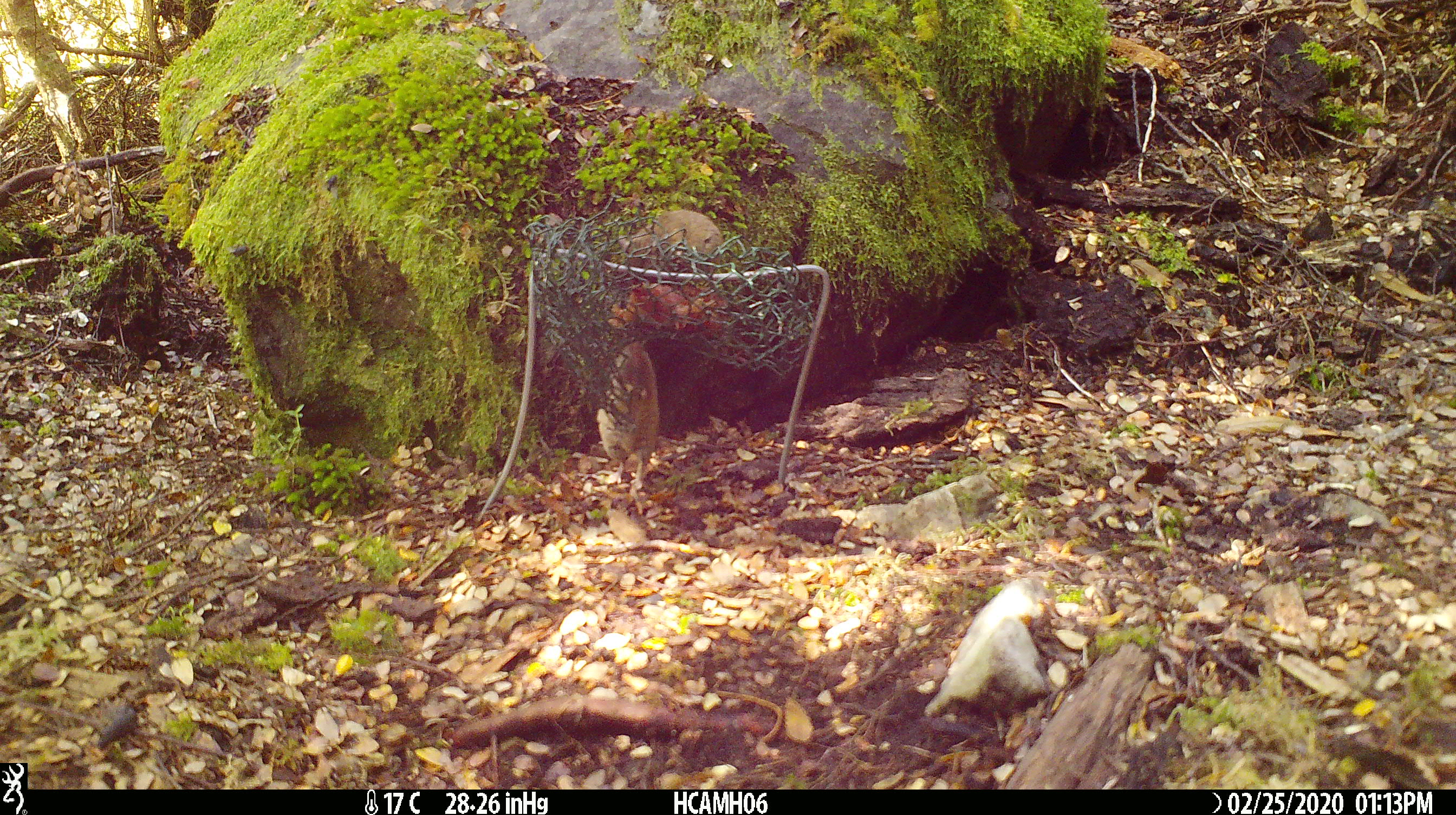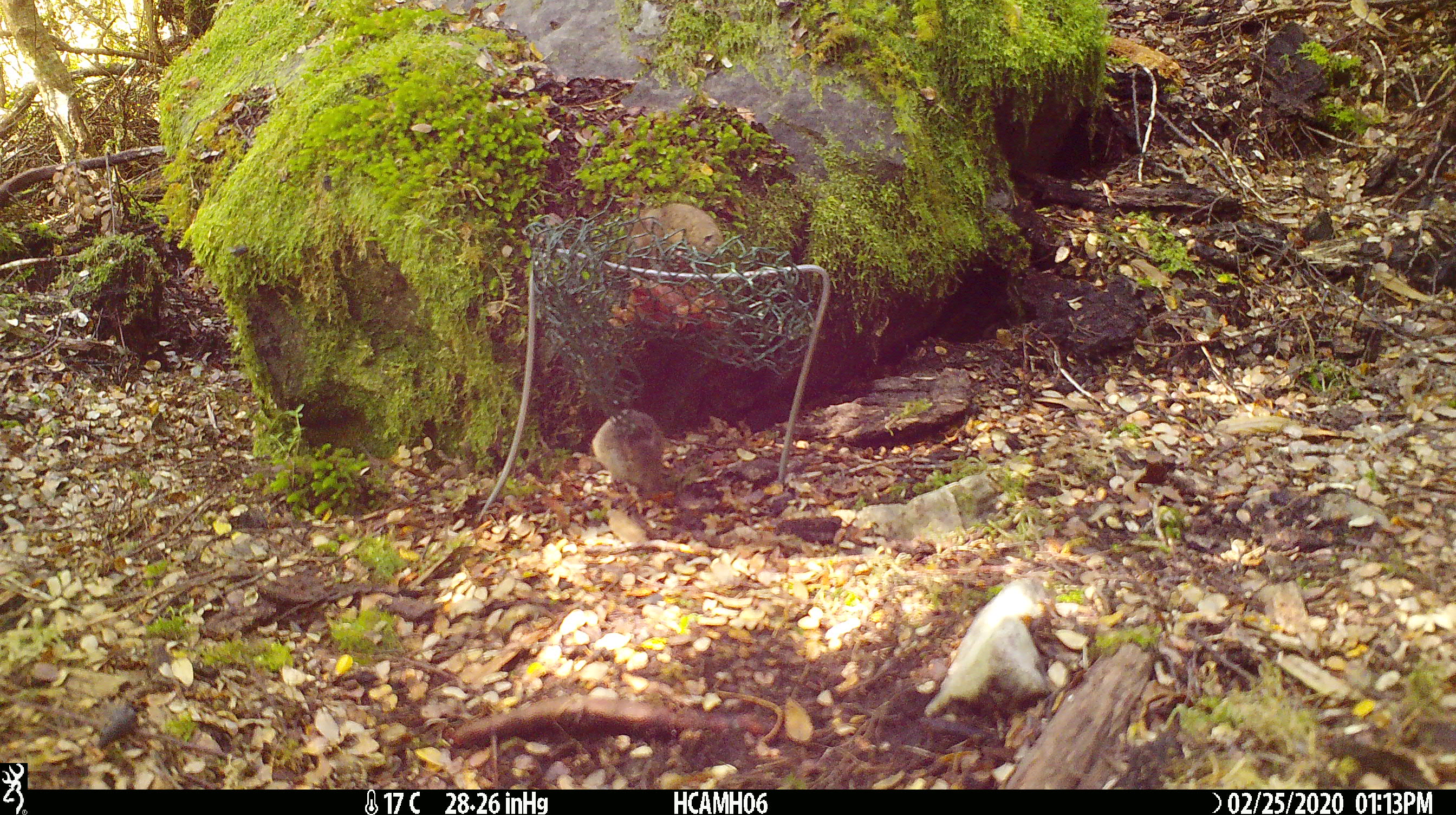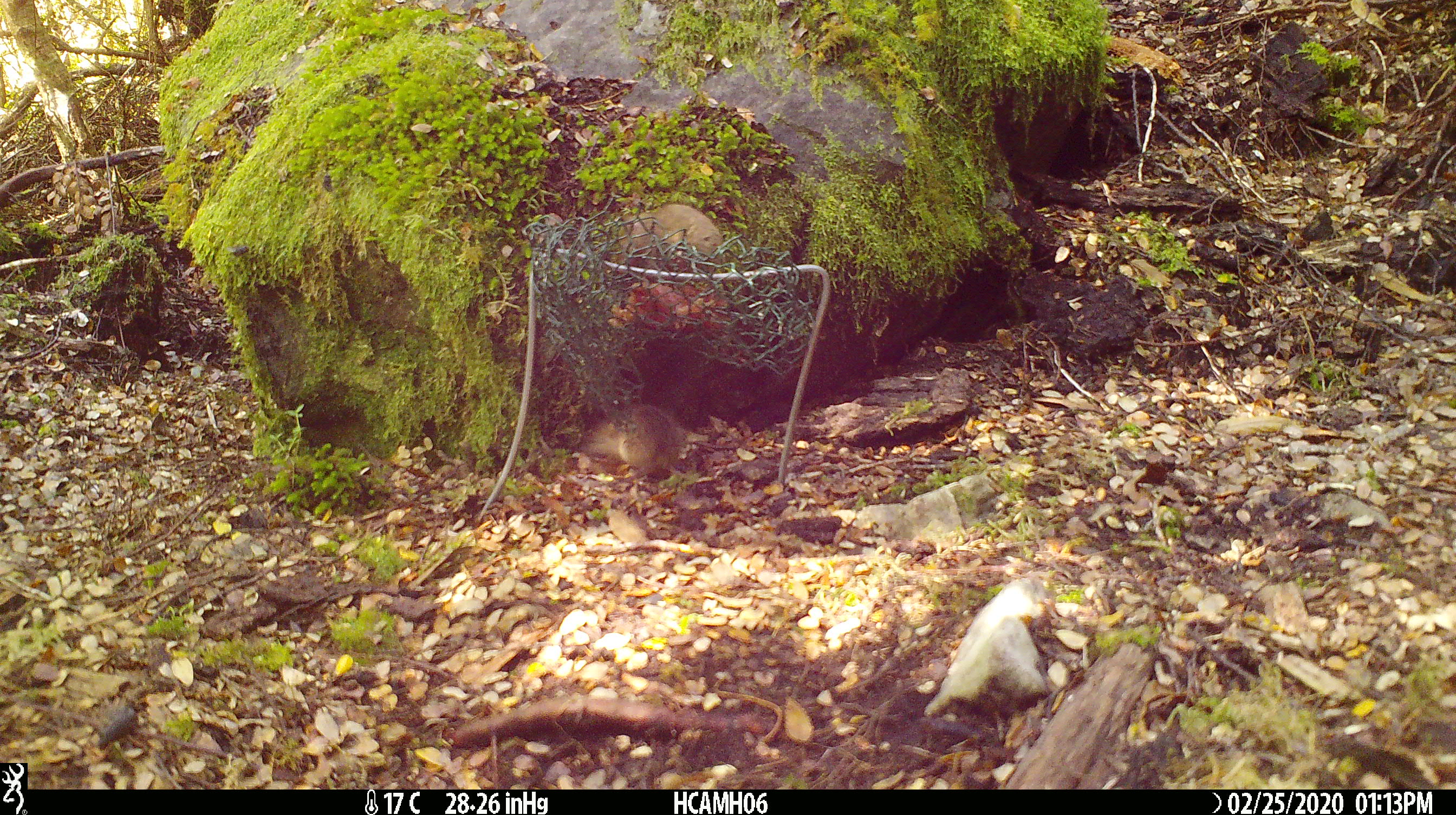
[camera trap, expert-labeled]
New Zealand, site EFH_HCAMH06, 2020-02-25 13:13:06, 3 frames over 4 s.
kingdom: Animalia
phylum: Chordata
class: Mammalia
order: Rodentia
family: Muridae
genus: Mus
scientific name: Mus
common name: mouse